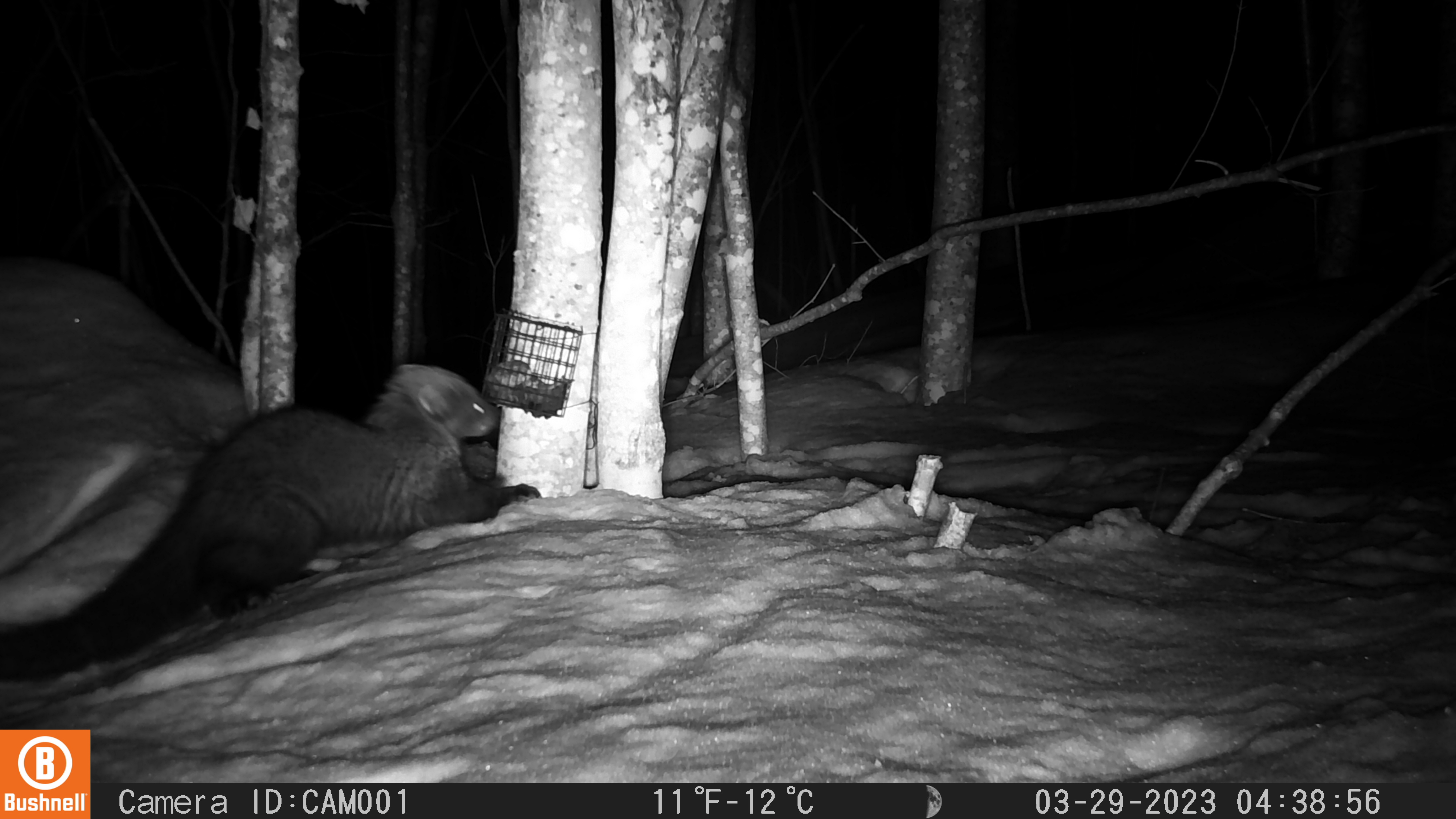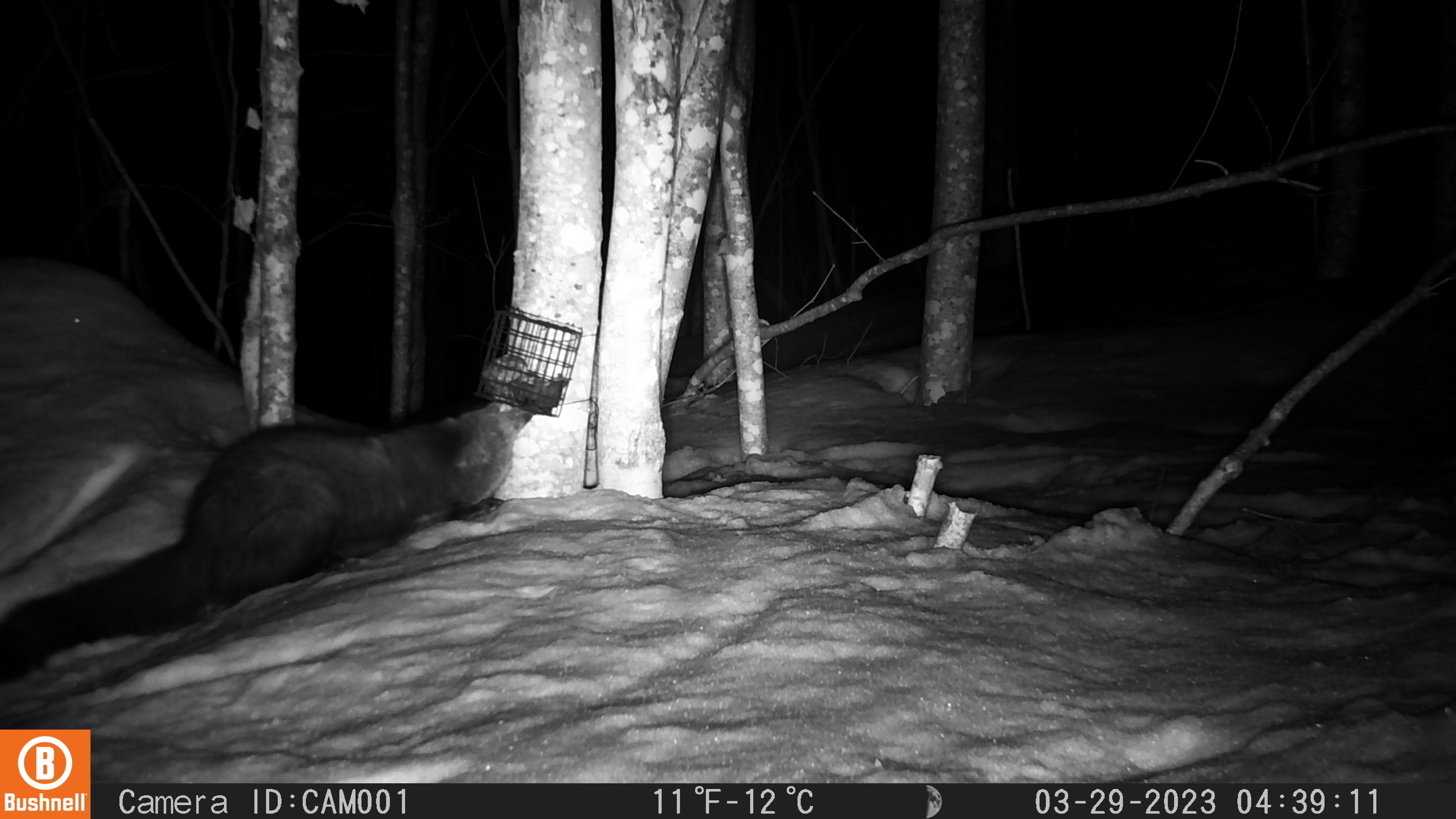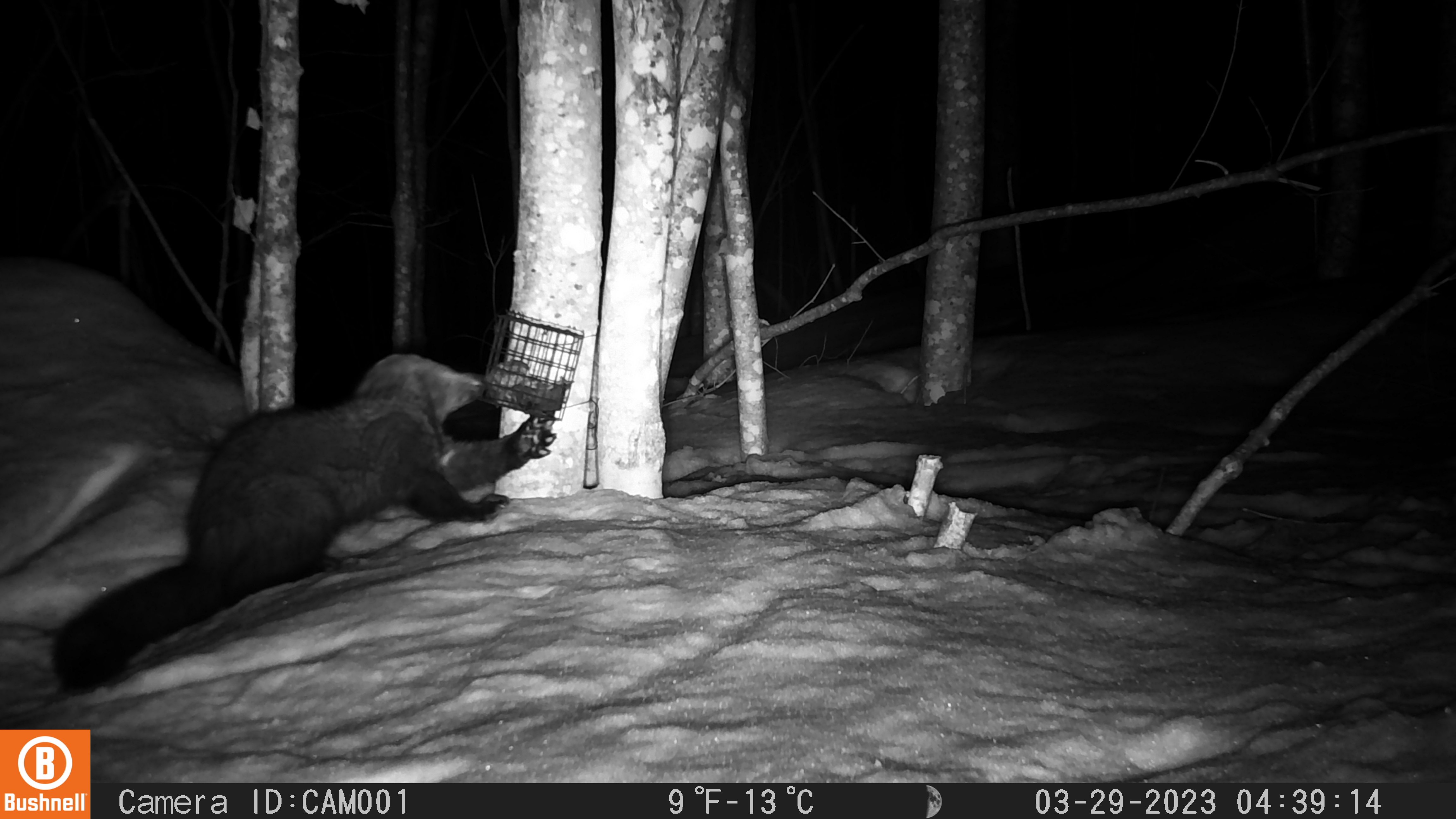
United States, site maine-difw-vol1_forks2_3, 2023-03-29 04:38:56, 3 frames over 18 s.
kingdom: Animalia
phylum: Chordata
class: Mammalia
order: Carnivora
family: Mustelidae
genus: Pekania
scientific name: Pekania pennanti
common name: fisher